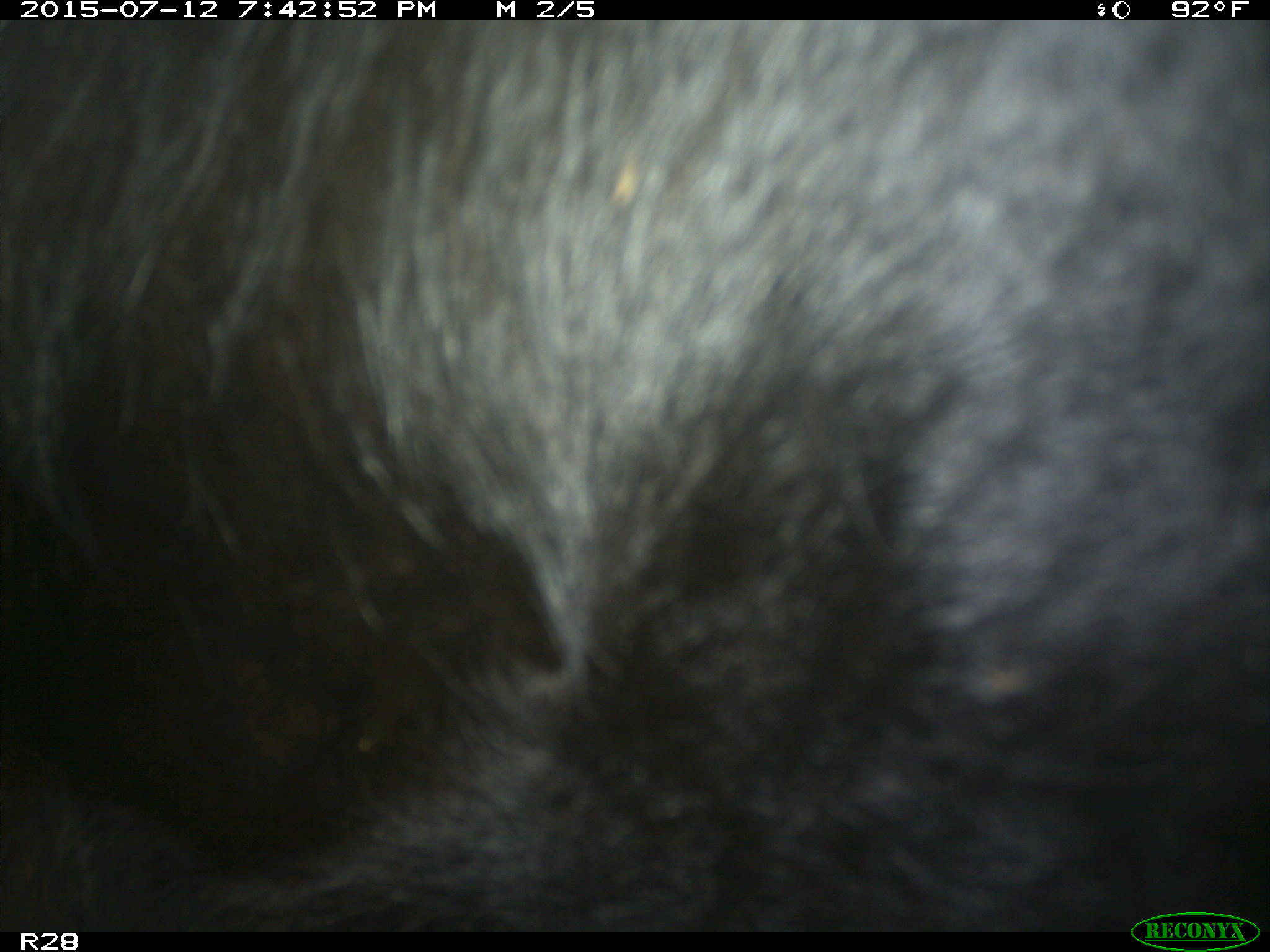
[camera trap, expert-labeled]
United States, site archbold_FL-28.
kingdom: Animalia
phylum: Chordata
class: Mammalia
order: Artiodactyla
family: Bovidae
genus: Bos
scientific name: Bos taurus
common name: domestic cow